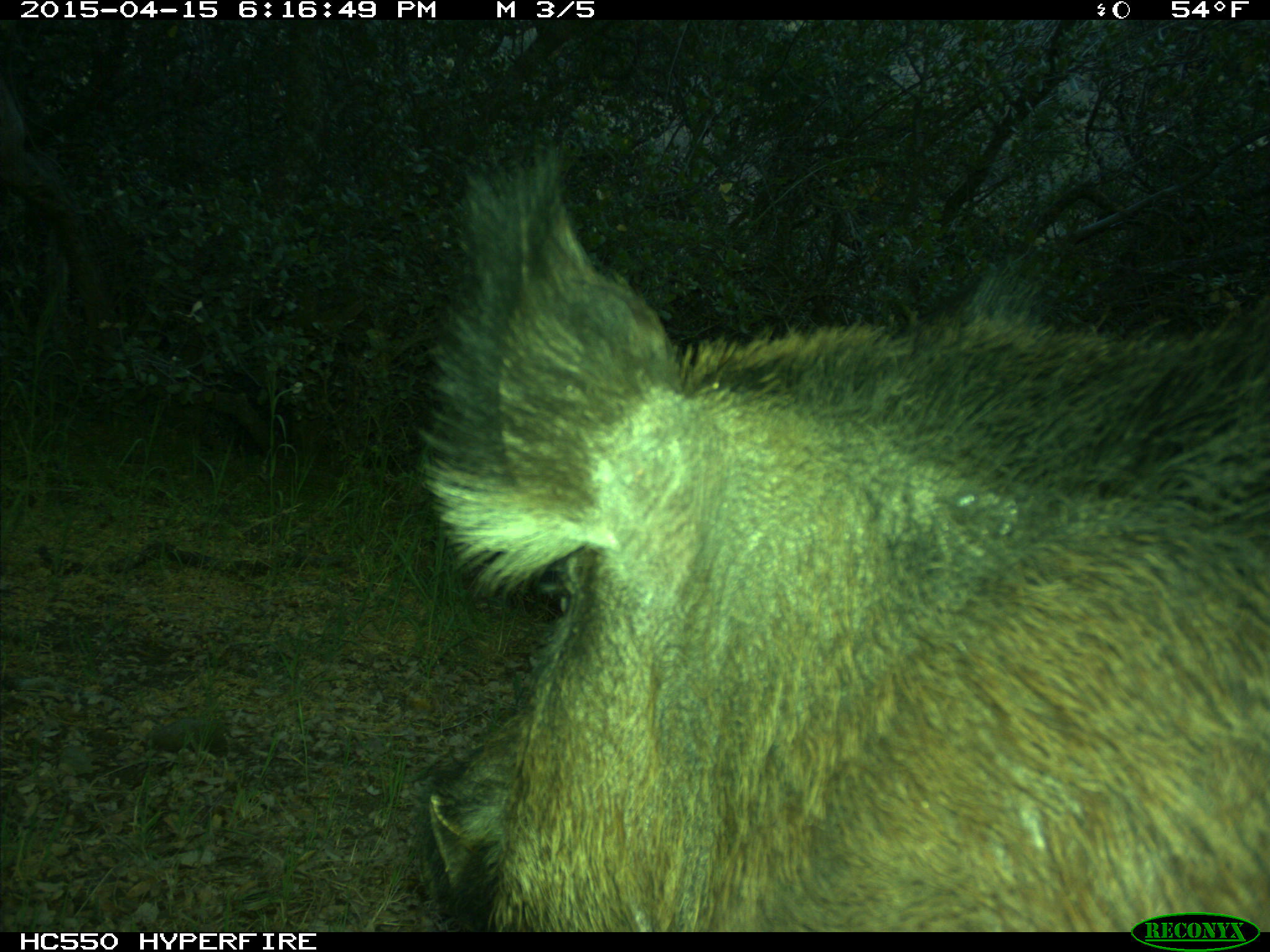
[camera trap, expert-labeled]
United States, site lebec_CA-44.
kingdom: Animalia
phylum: Chordata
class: Mammalia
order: Artiodactyla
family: Suidae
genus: Sus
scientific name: Sus scrofa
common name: wild boar